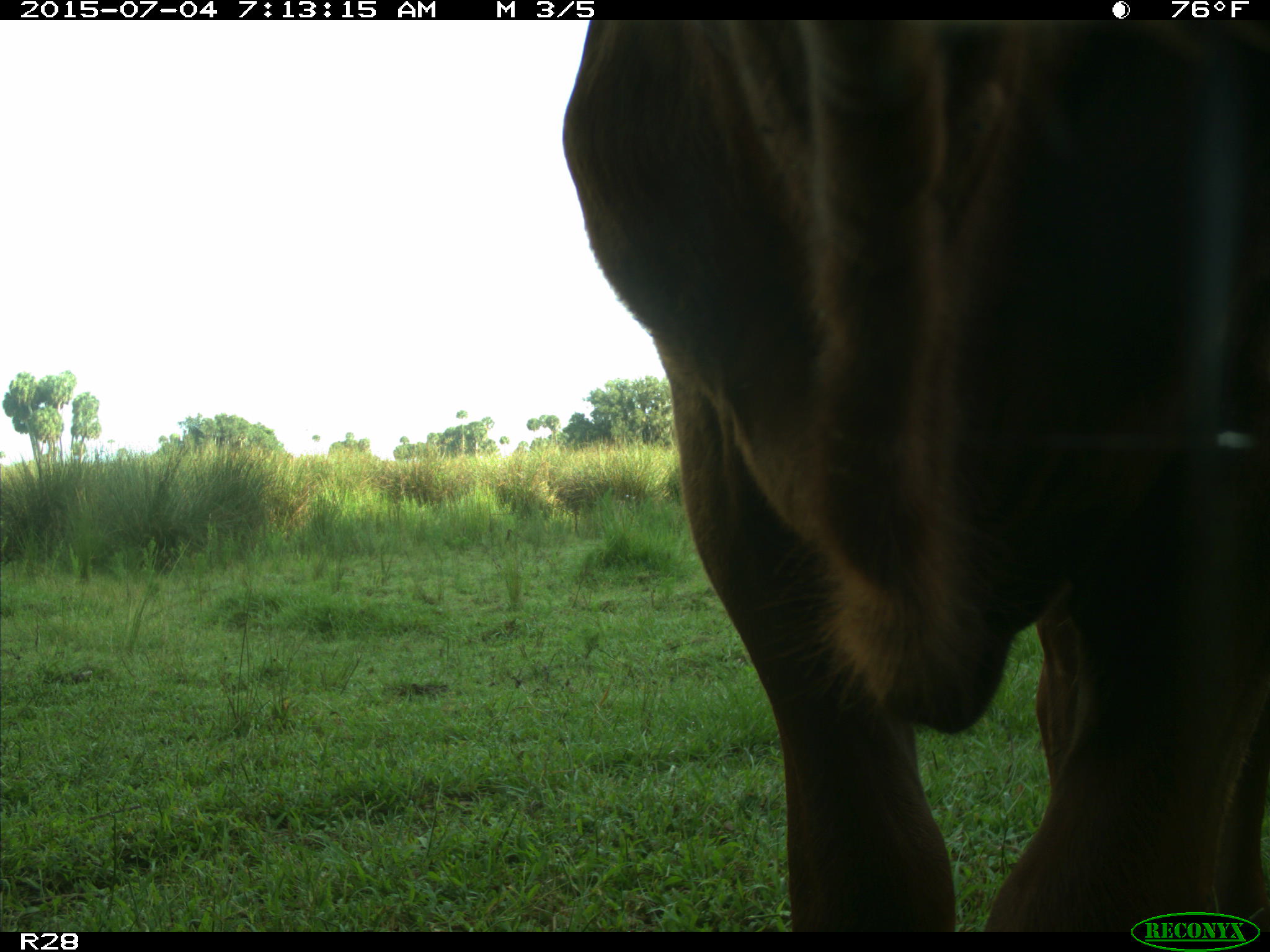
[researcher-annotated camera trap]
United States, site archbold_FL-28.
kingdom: Animalia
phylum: Chordata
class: Mammalia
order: Artiodactyla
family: Bovidae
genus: Bos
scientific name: Bos taurus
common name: domestic cow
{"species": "Bos taurus (domestic cow)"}